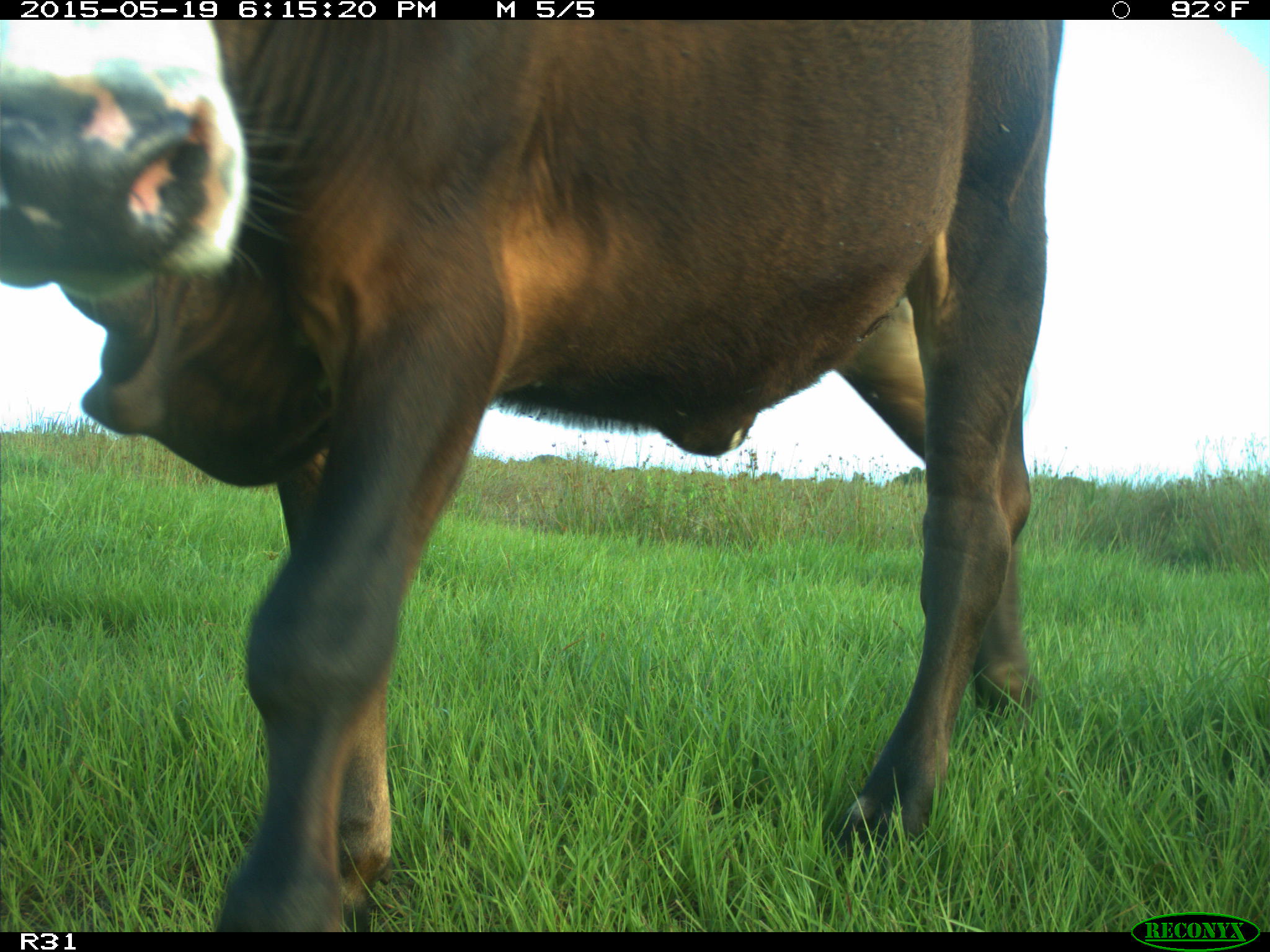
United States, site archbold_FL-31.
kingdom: Animalia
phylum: Chordata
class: Mammalia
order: Artiodactyla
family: Bovidae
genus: Bos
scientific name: Bos taurus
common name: domestic cow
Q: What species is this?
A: Bos taurus (domestic cow).